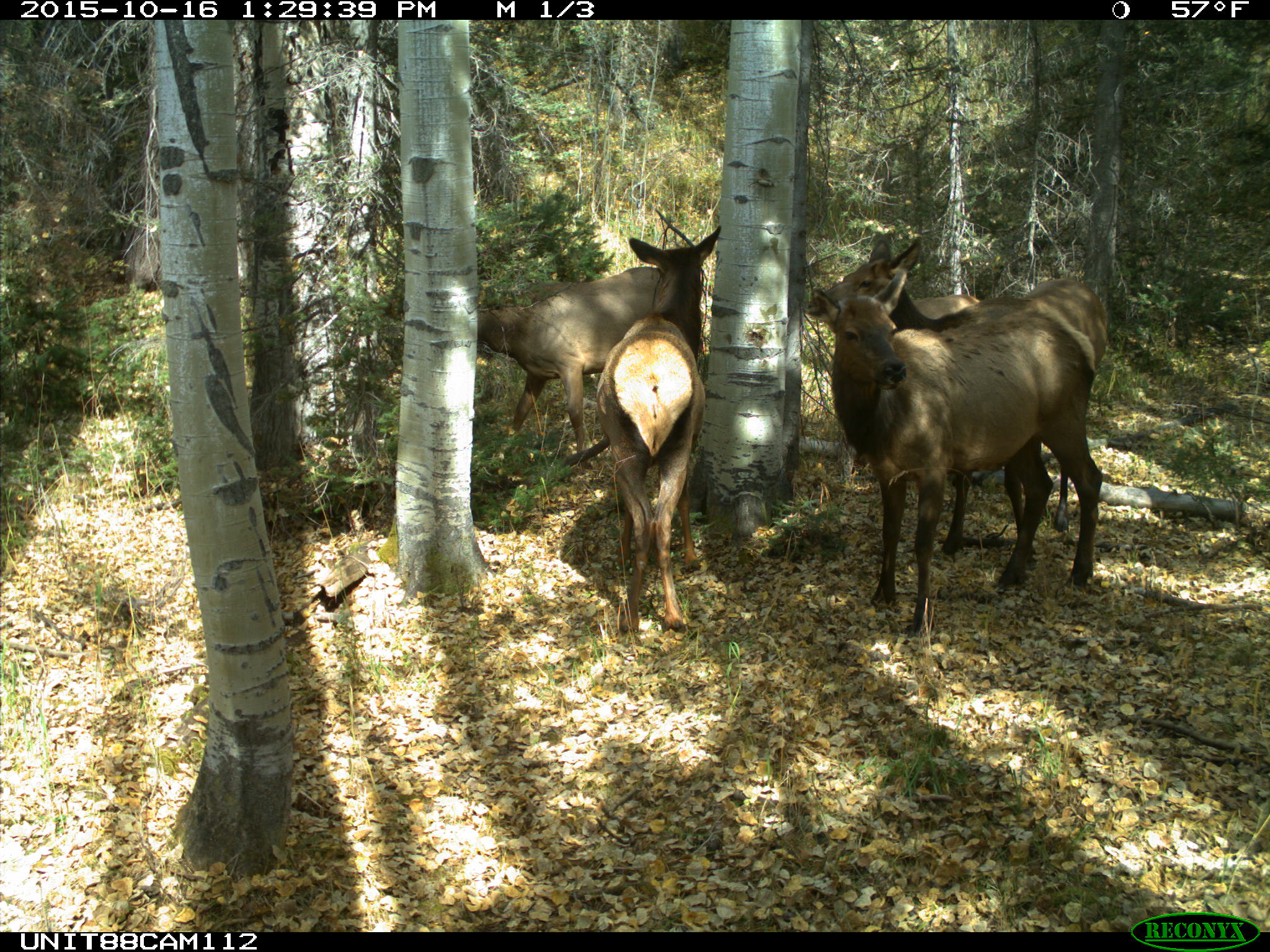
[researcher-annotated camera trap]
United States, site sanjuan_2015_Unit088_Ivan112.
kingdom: Animalia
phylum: Chordata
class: Mammalia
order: Artiodactyla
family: Cervidae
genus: Cervus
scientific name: Cervus elaphus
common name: red deer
Cervus elaphus (red deer).